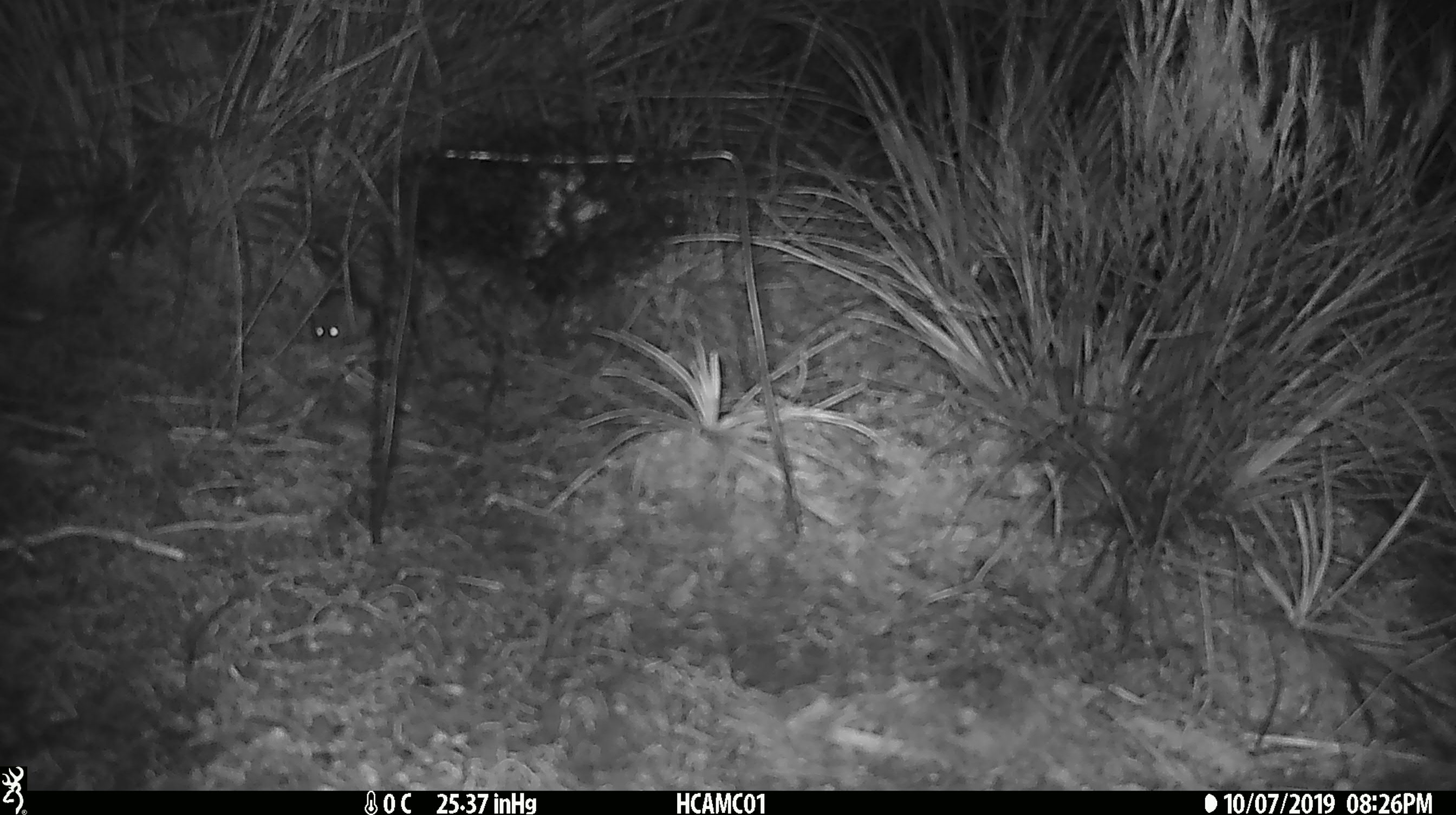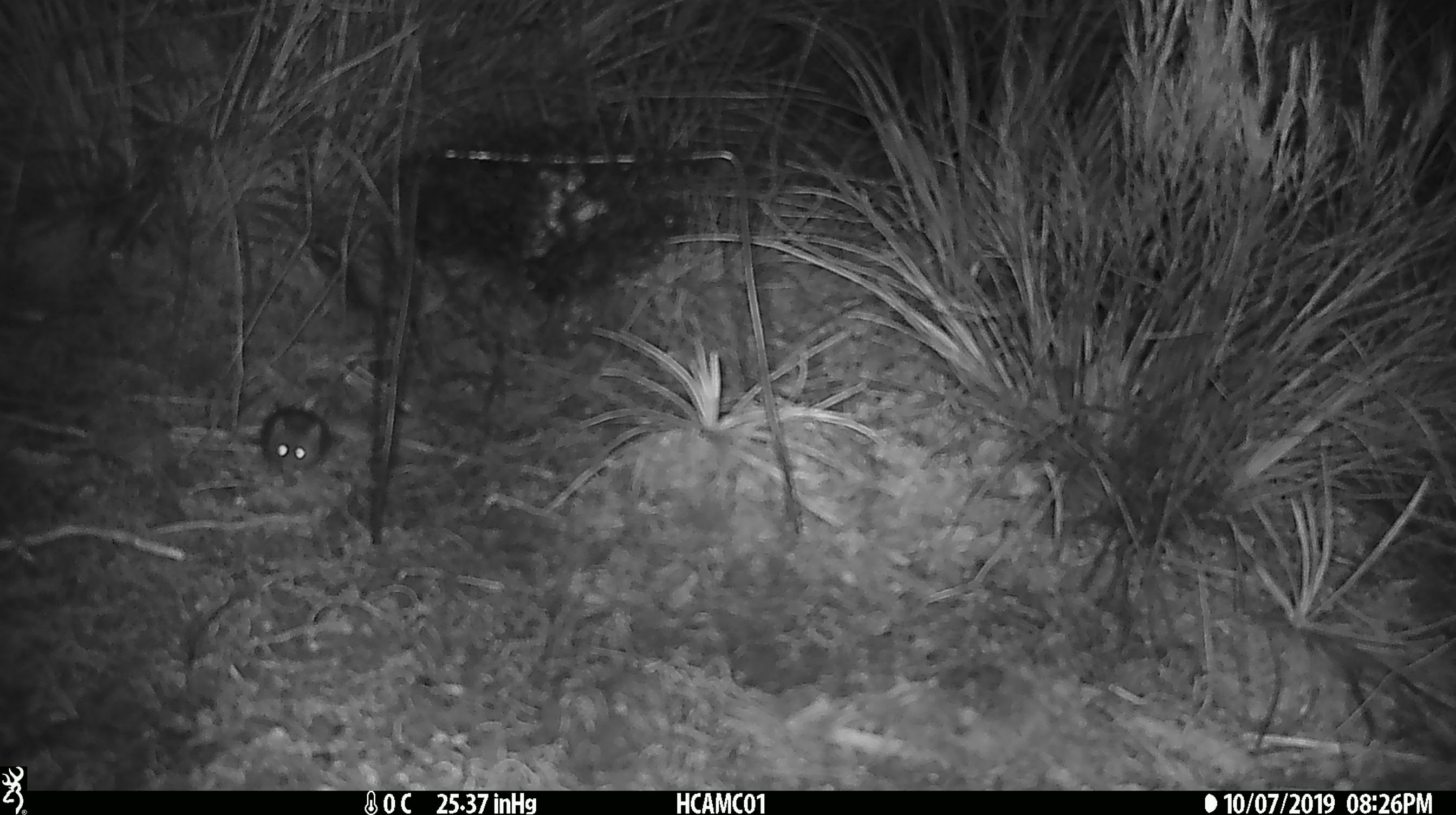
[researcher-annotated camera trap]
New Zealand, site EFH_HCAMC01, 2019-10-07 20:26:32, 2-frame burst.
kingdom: Animalia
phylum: Chordata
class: Mammalia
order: Rodentia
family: Muridae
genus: Mus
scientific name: Mus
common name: mouse